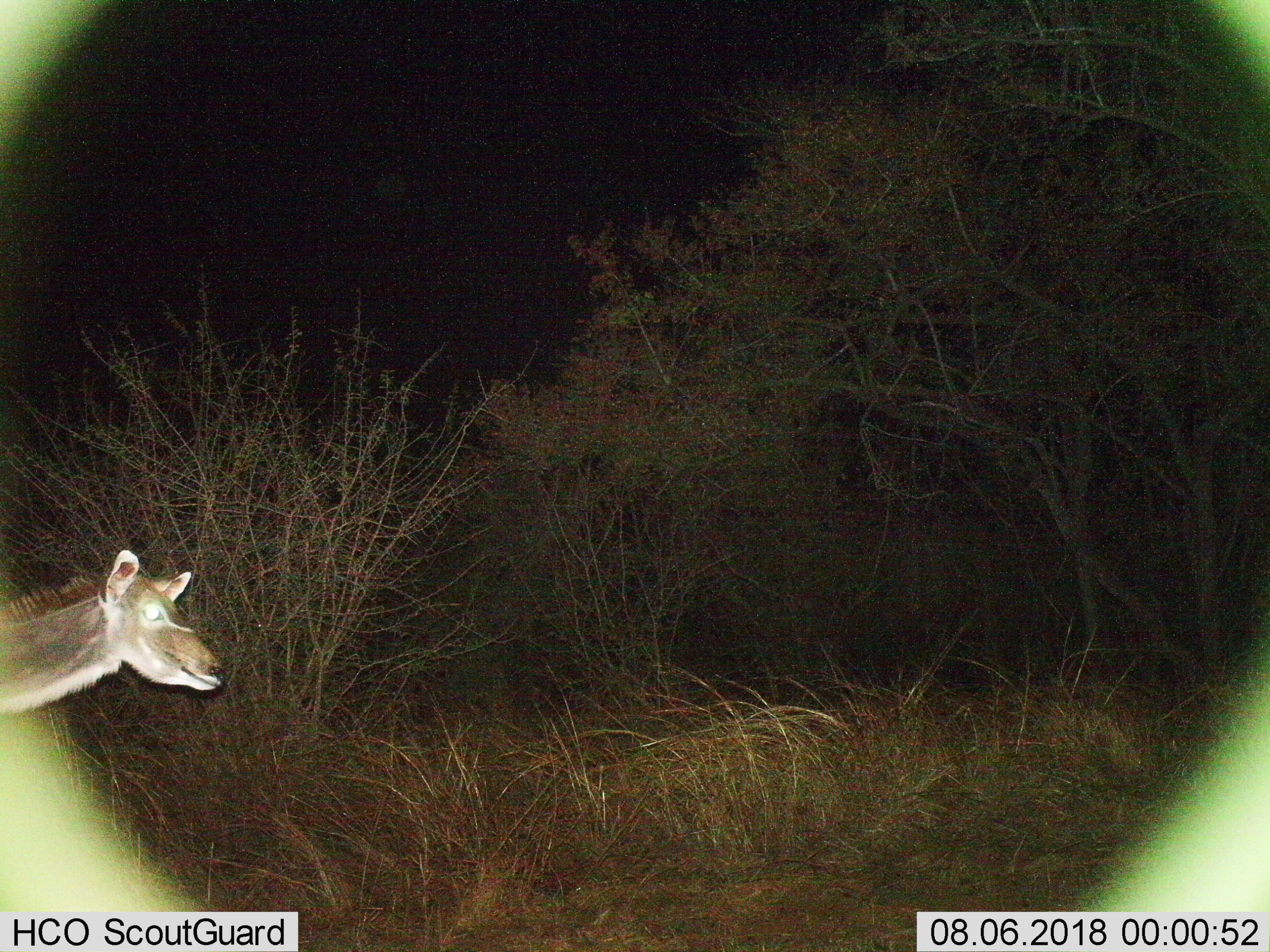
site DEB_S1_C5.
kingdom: Animalia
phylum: Chordata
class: Mammalia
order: Artiodactyla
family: Bovidae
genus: Tragelaphus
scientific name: Tragelaphus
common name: kudu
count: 1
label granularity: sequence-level